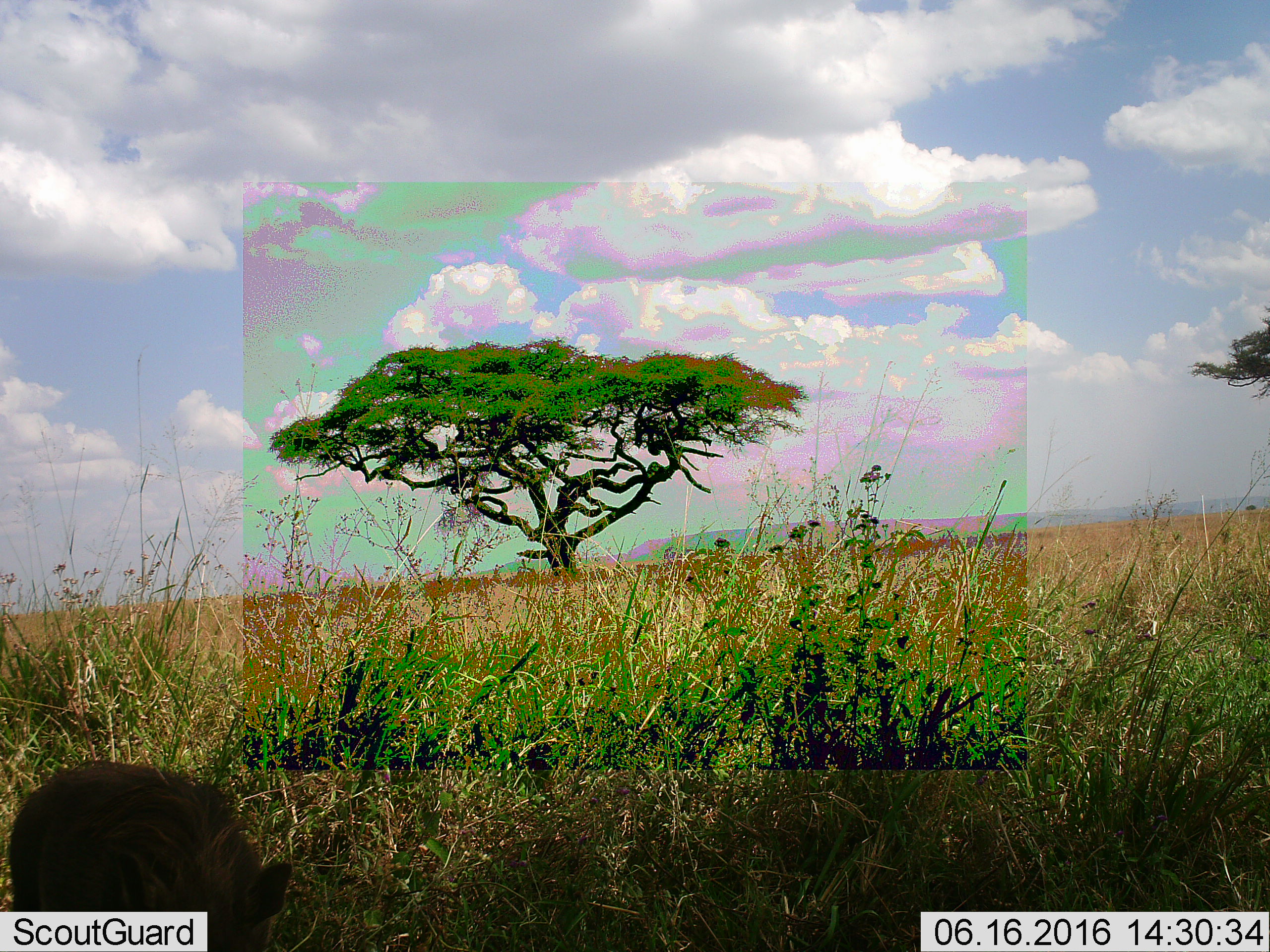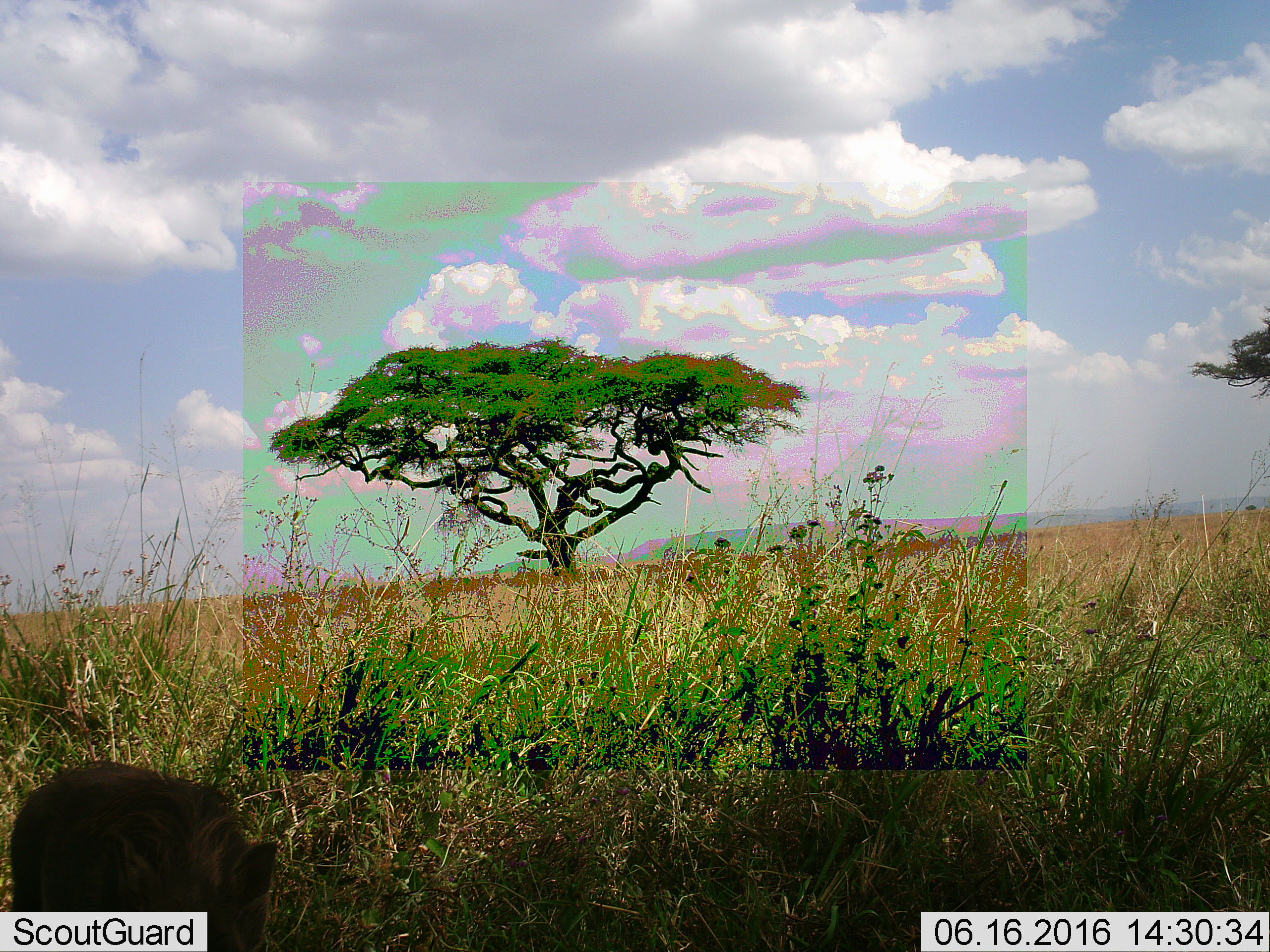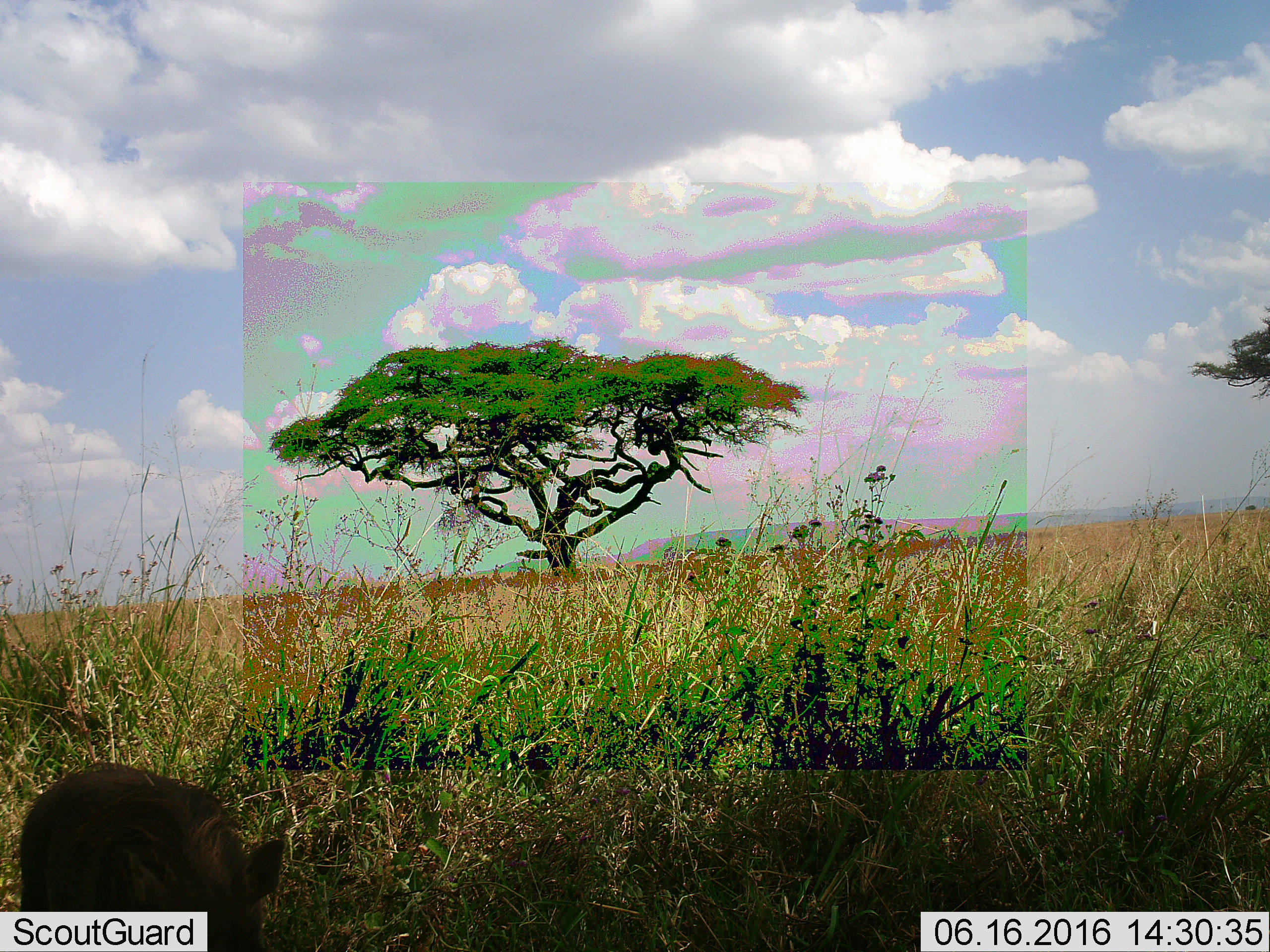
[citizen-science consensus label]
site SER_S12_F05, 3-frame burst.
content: unidentified animal